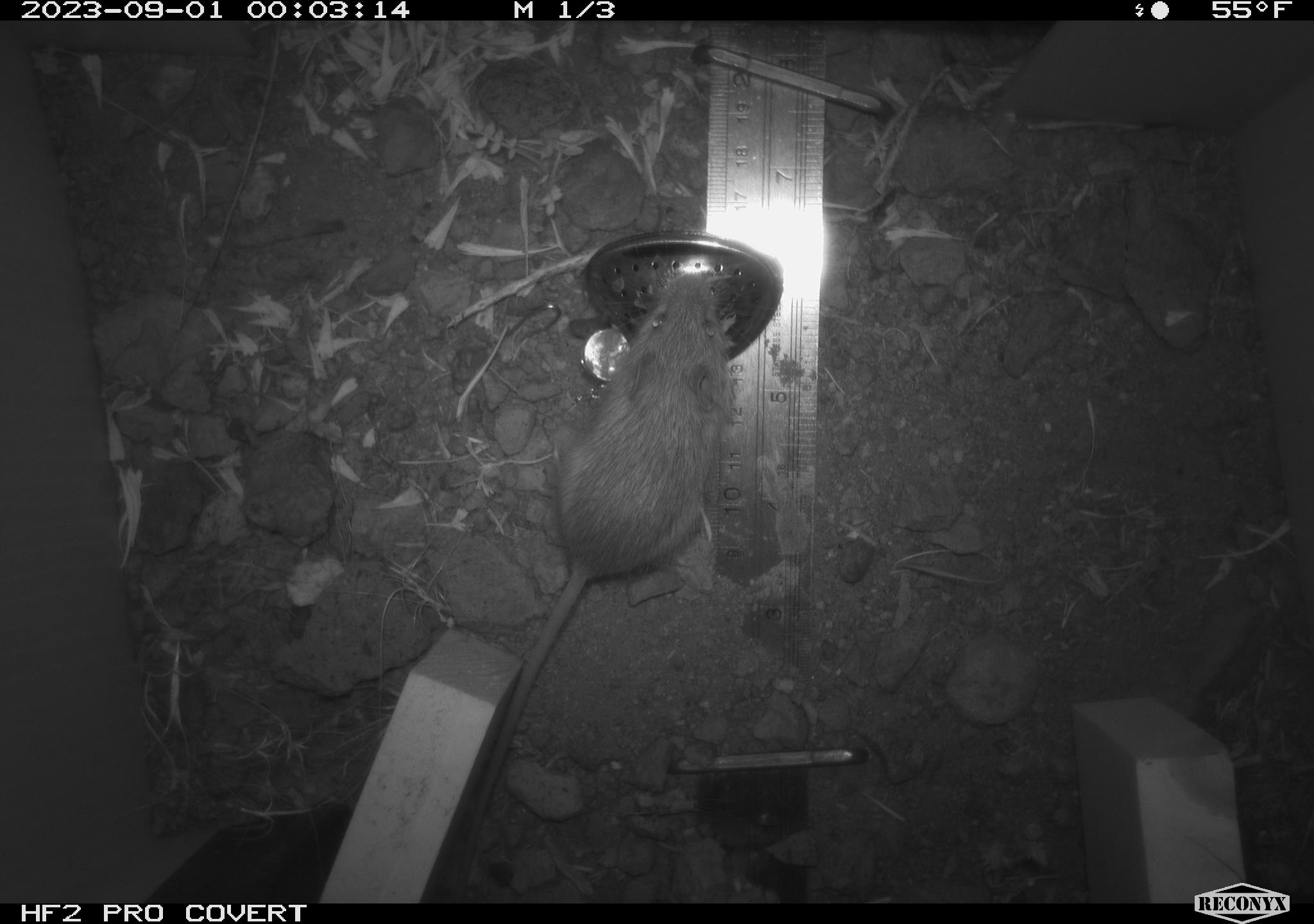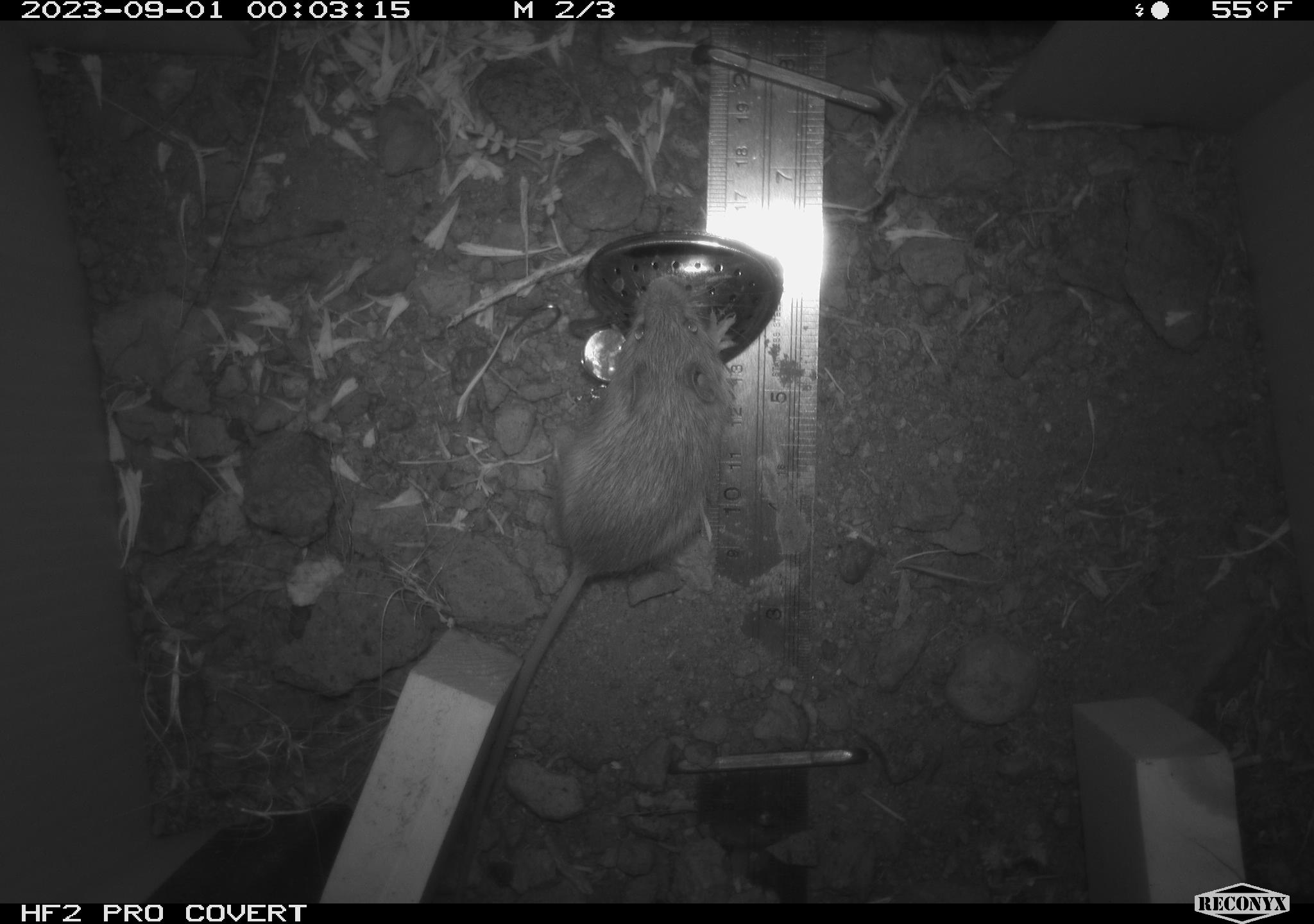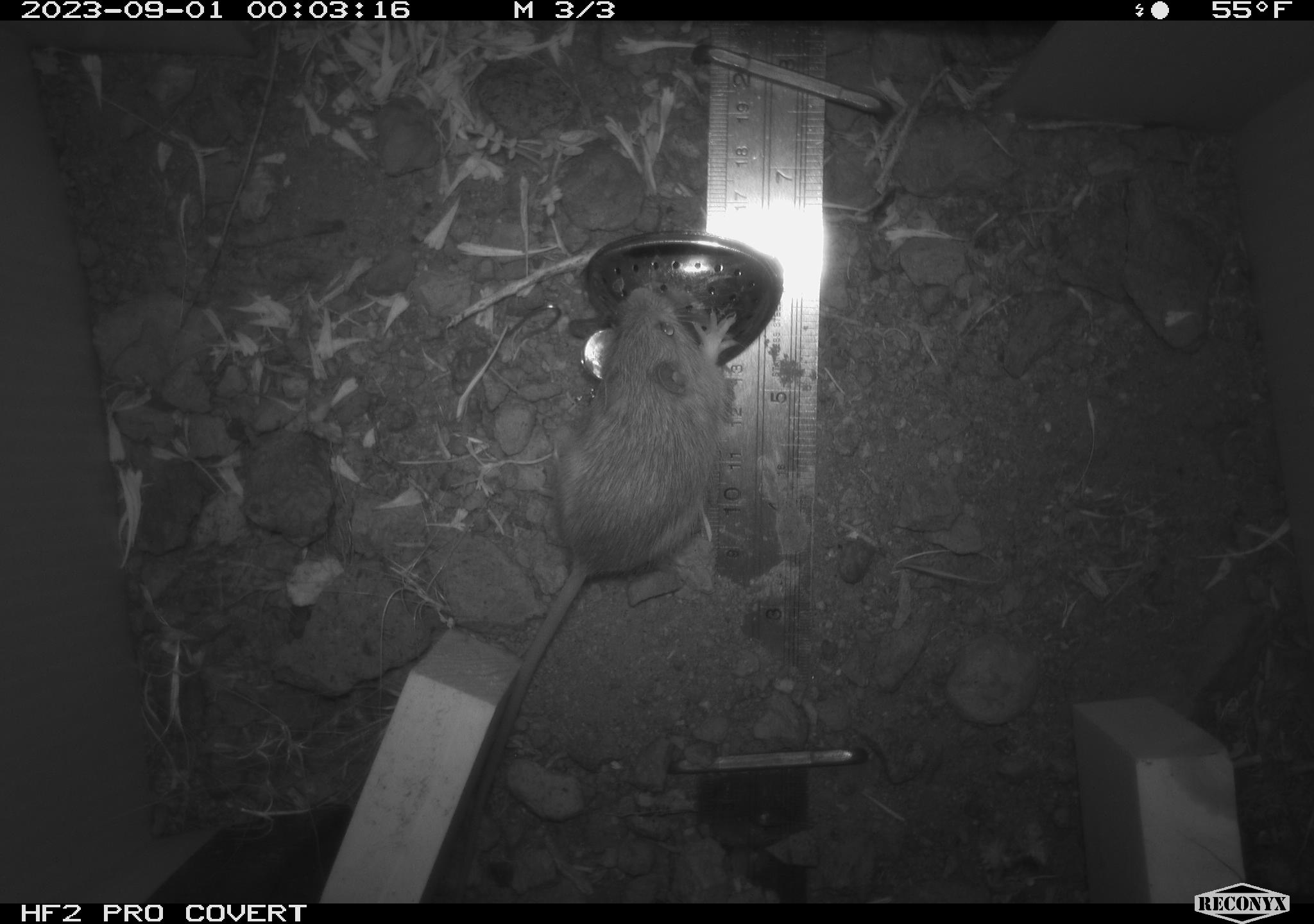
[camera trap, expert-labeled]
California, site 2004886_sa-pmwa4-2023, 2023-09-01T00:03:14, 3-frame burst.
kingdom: Animalia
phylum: Chordata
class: Mammalia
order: Rodentia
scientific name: Rodentia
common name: mouse species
Mouse species (Rodentia).